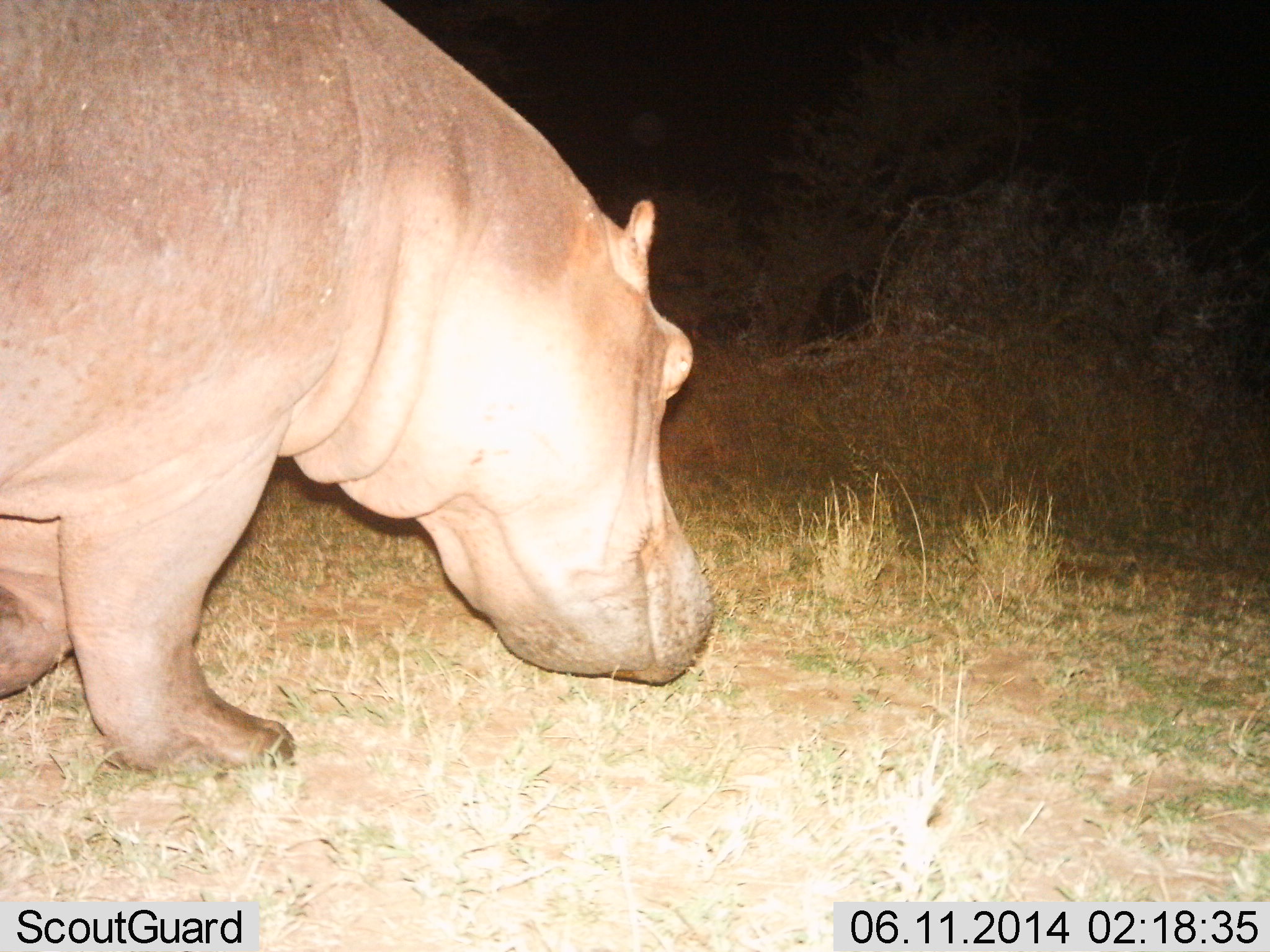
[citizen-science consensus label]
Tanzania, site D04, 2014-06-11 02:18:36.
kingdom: Animalia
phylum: Chordata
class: Mammalia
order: Artiodactyla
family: Hippopotamidae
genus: Hippopotamus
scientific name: Hippopotamus amphibius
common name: hippopotamus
Hippopotamus (Hippopotamus amphibius), count 1. Behavior (volunteer vote fractions): standing 30%, resting 0%, moving 40%, interacting 0%. Young present (vote fraction): 0%. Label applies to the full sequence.